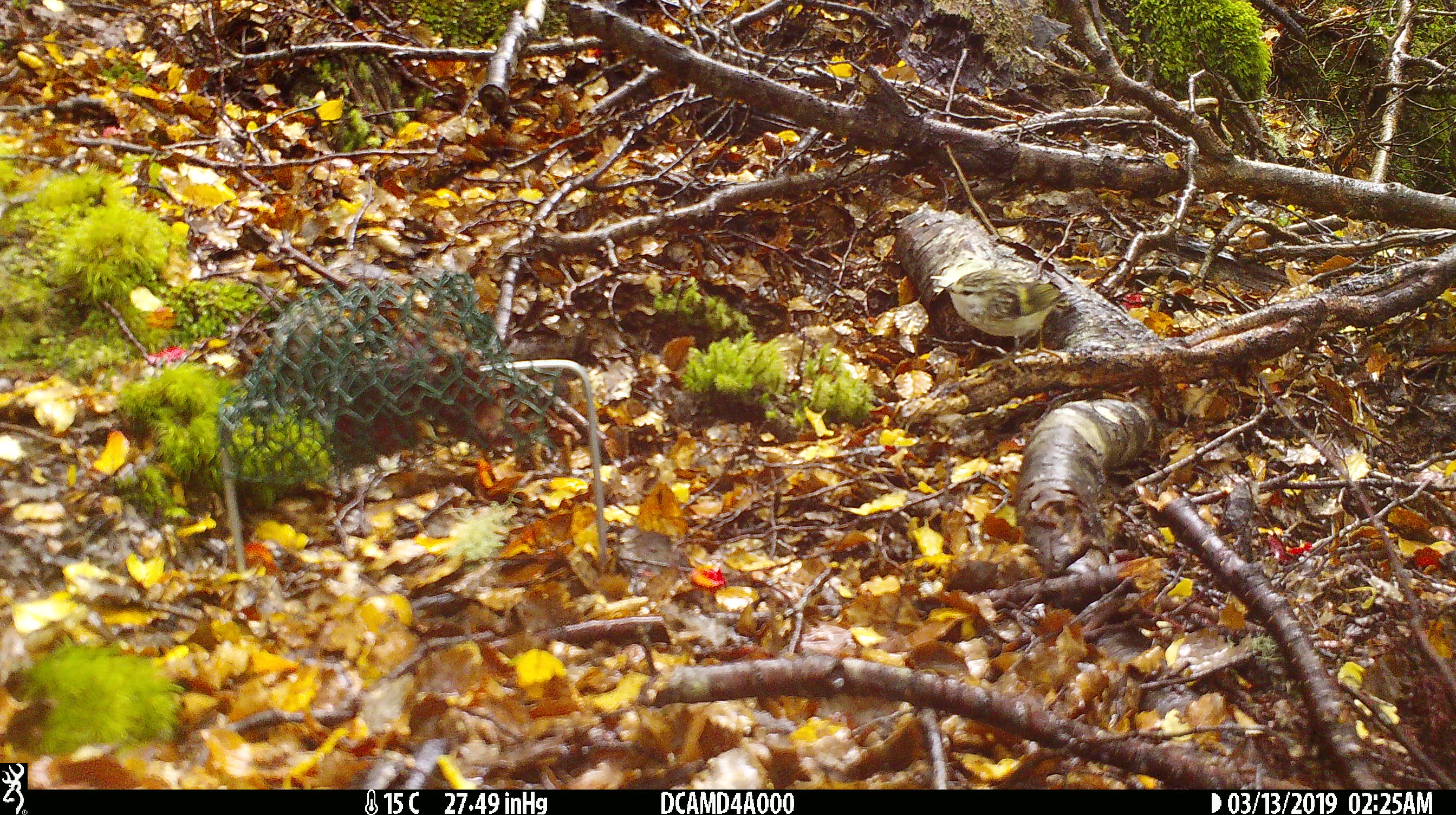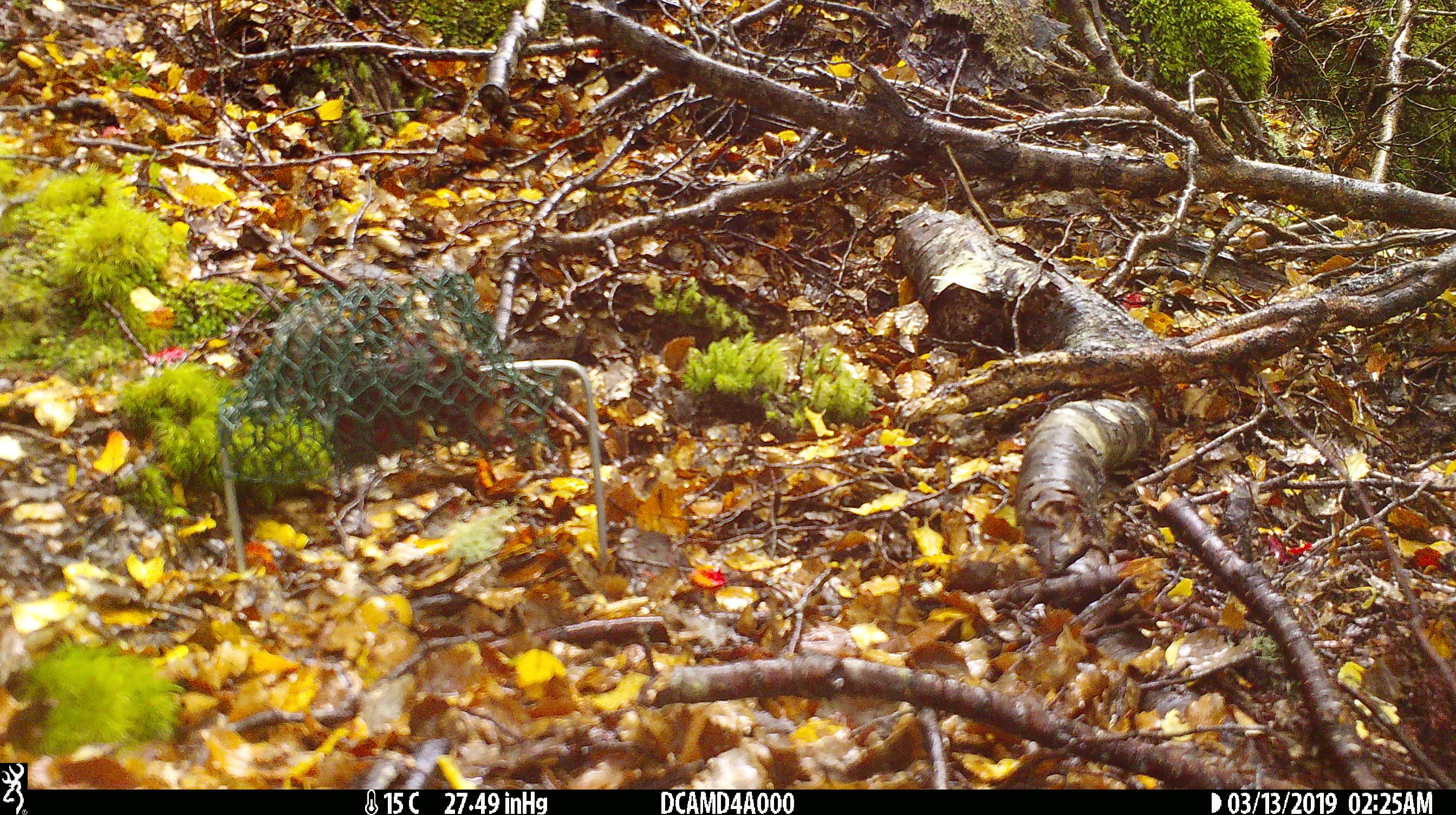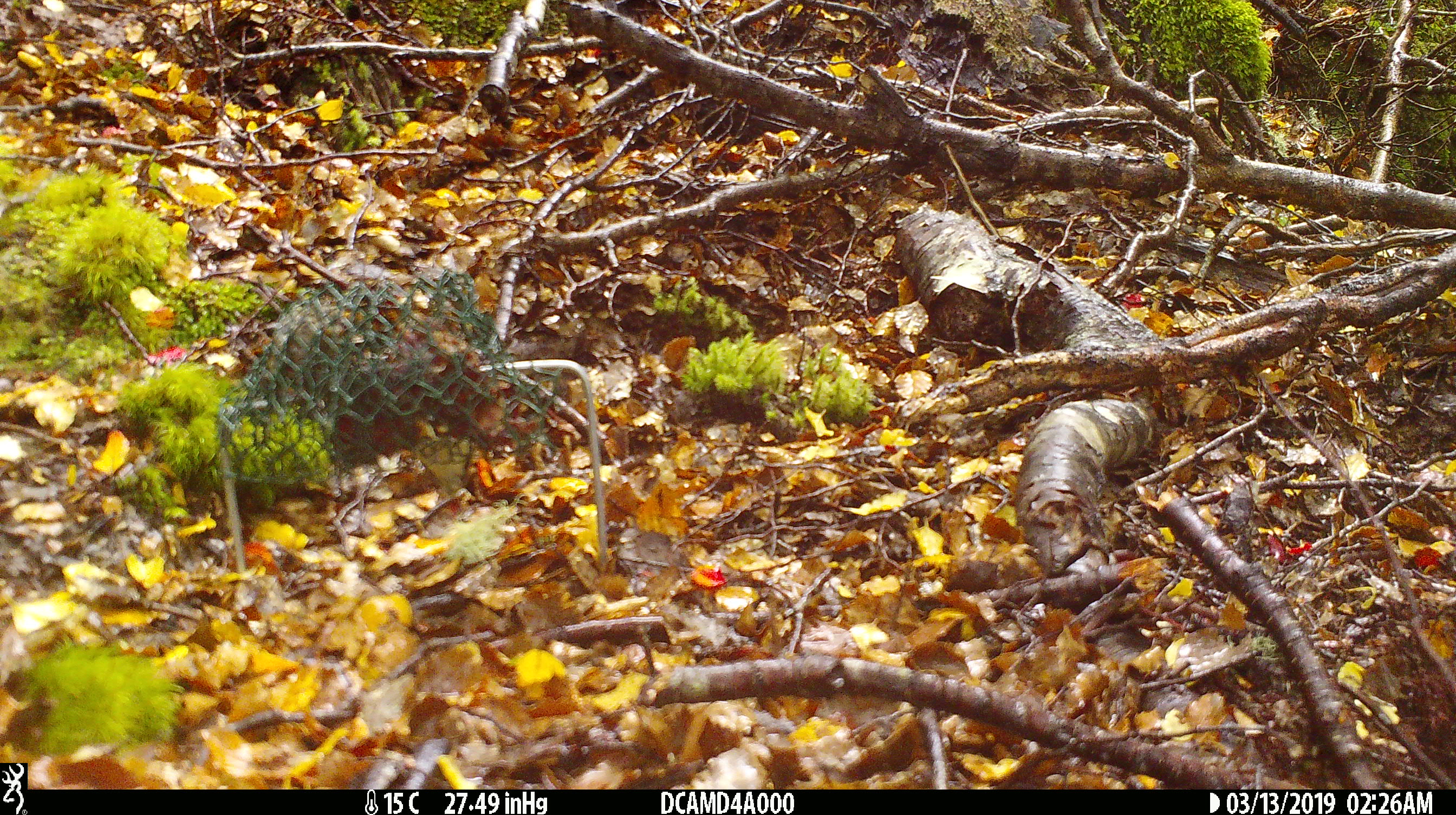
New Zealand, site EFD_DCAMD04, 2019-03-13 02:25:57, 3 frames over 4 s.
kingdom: Animalia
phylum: Chordata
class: Aves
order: Passeriformes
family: Acanthisittidae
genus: Acanthisitta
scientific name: Acanthisitta chloris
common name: rifleman